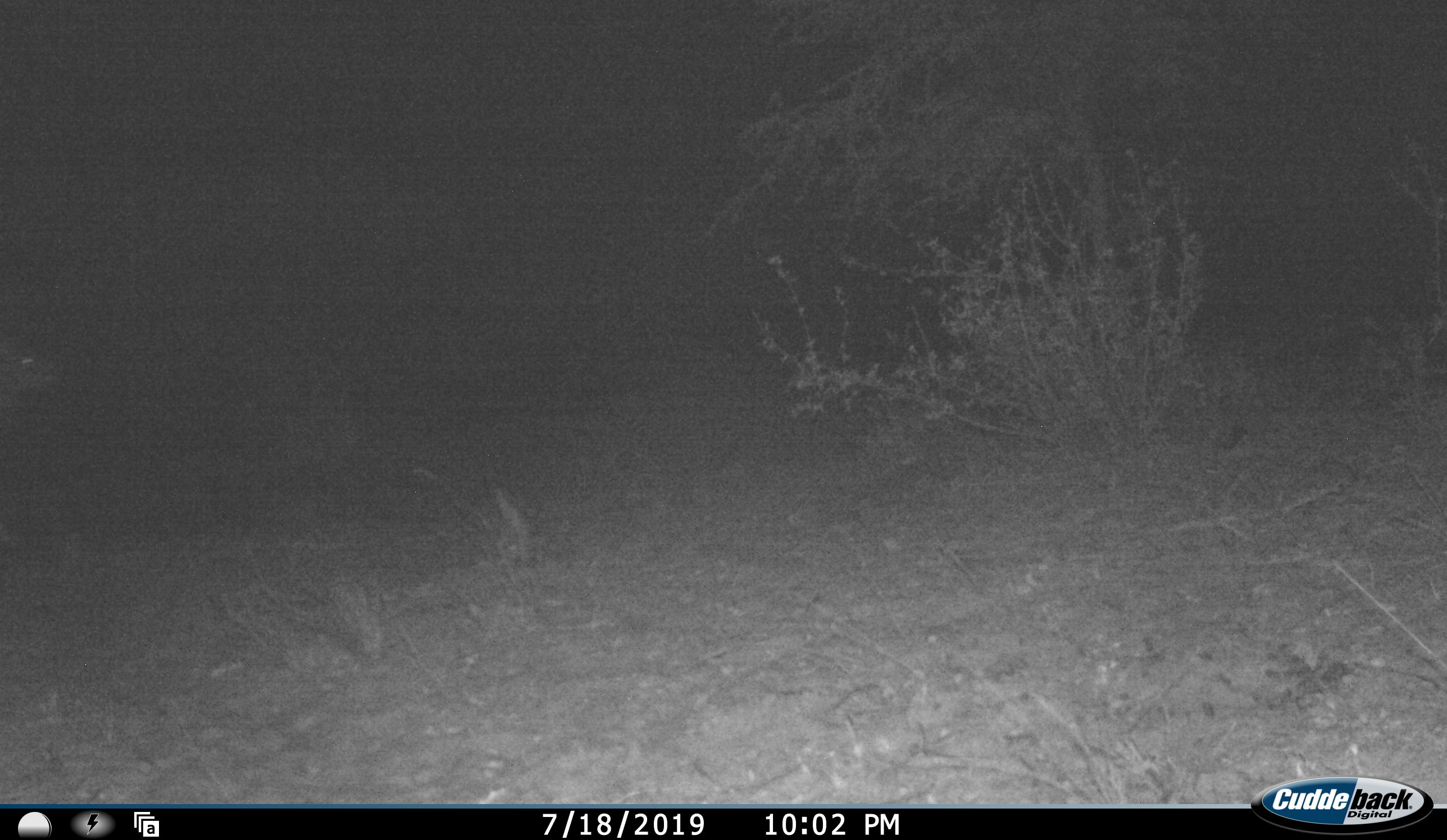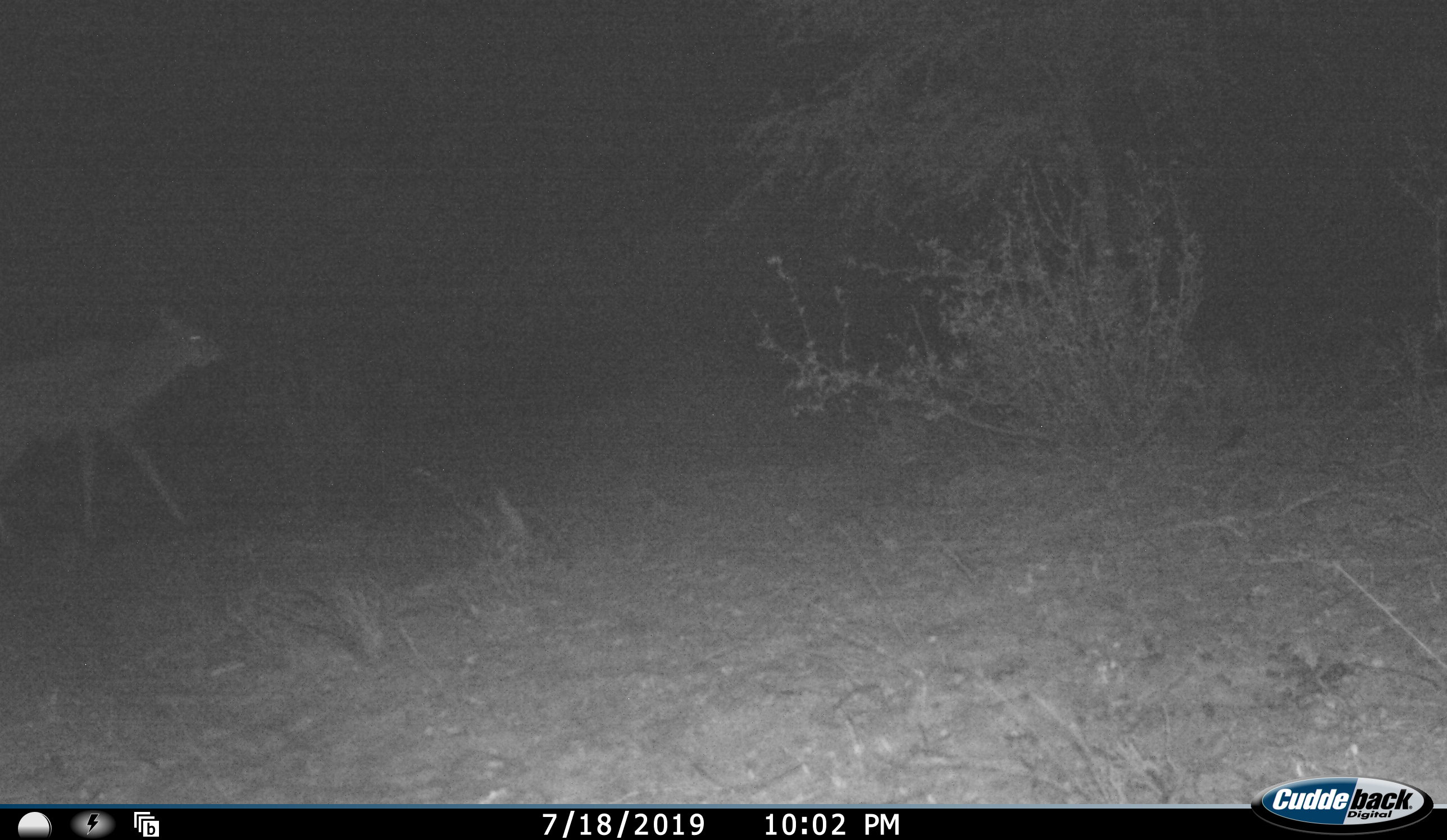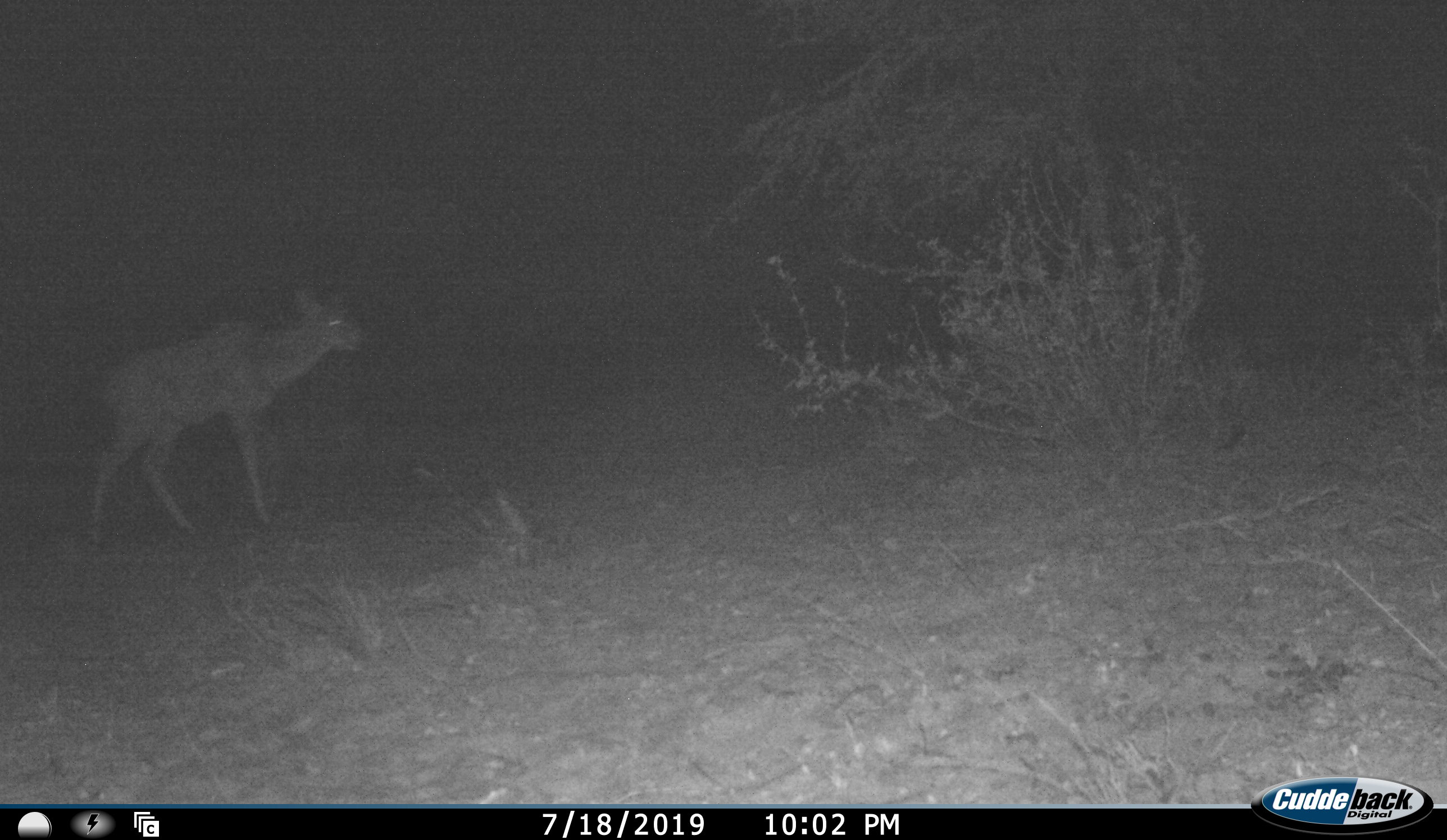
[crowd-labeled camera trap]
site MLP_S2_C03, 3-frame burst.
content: unidentified animal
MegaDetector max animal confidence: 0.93